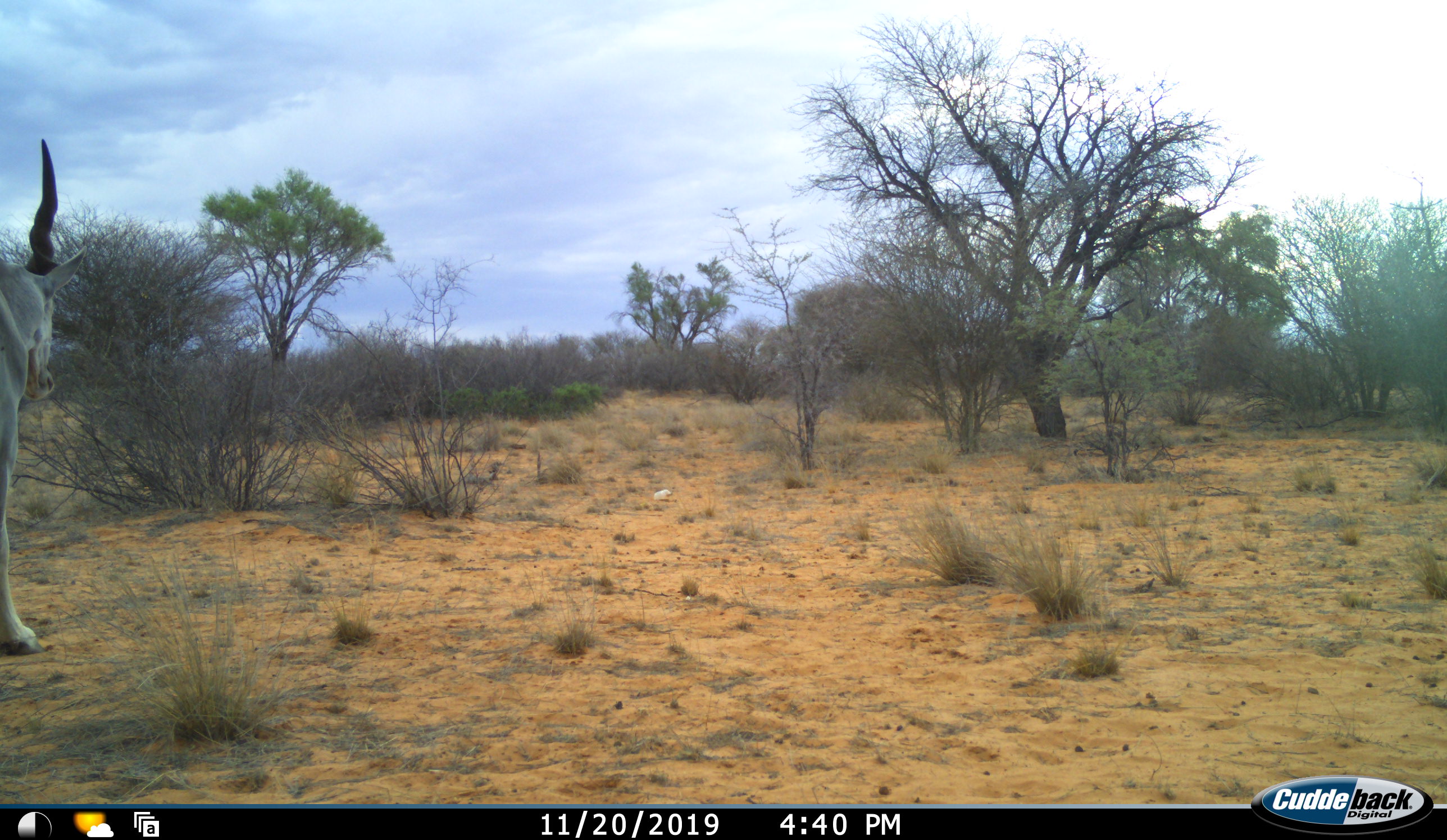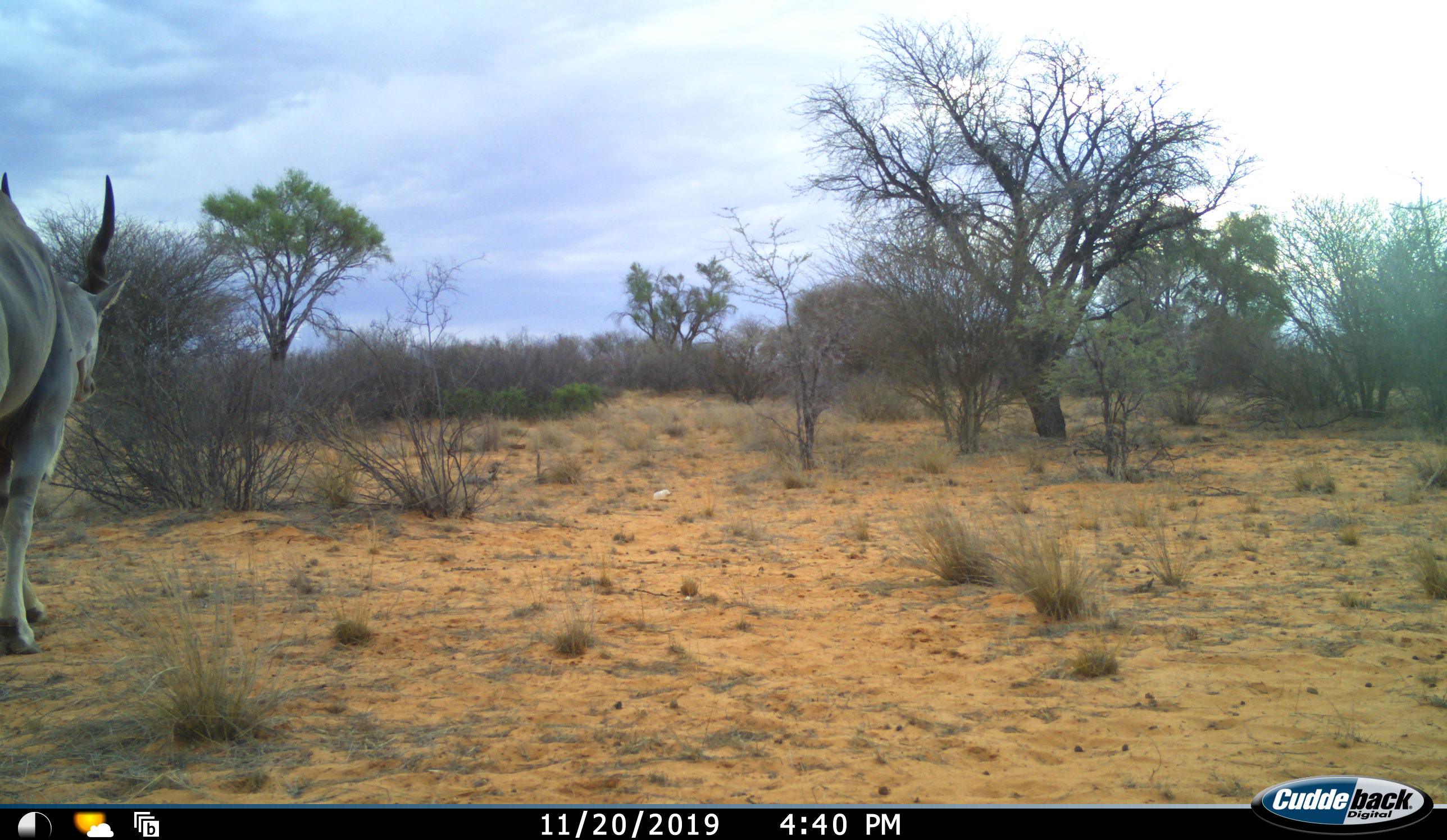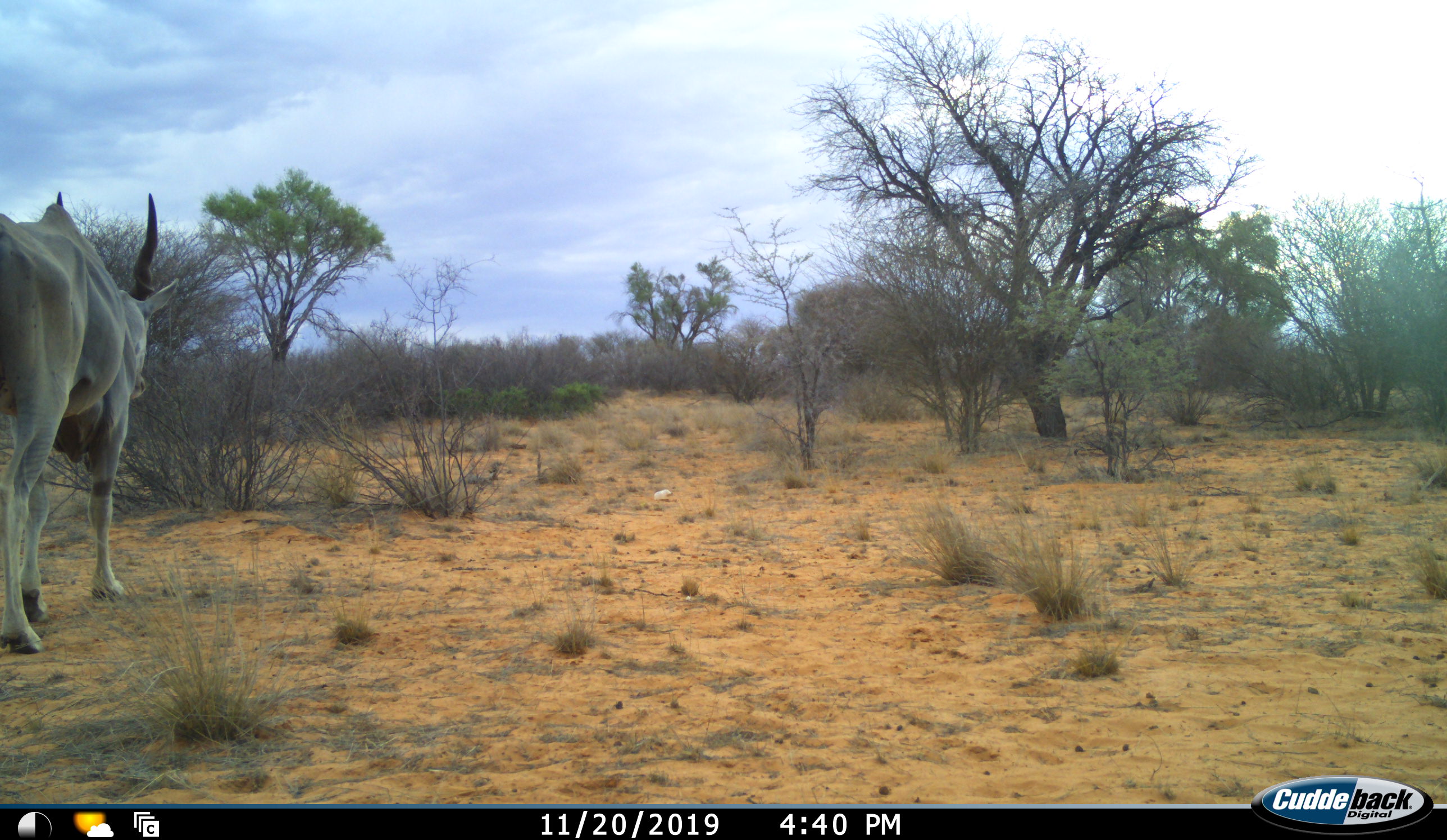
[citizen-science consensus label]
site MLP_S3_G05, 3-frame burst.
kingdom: Animalia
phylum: Chordata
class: Mammalia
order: Artiodactyla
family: Bovidae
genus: Tragelaphus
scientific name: Tragelaphus oryx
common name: eland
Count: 1.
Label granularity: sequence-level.